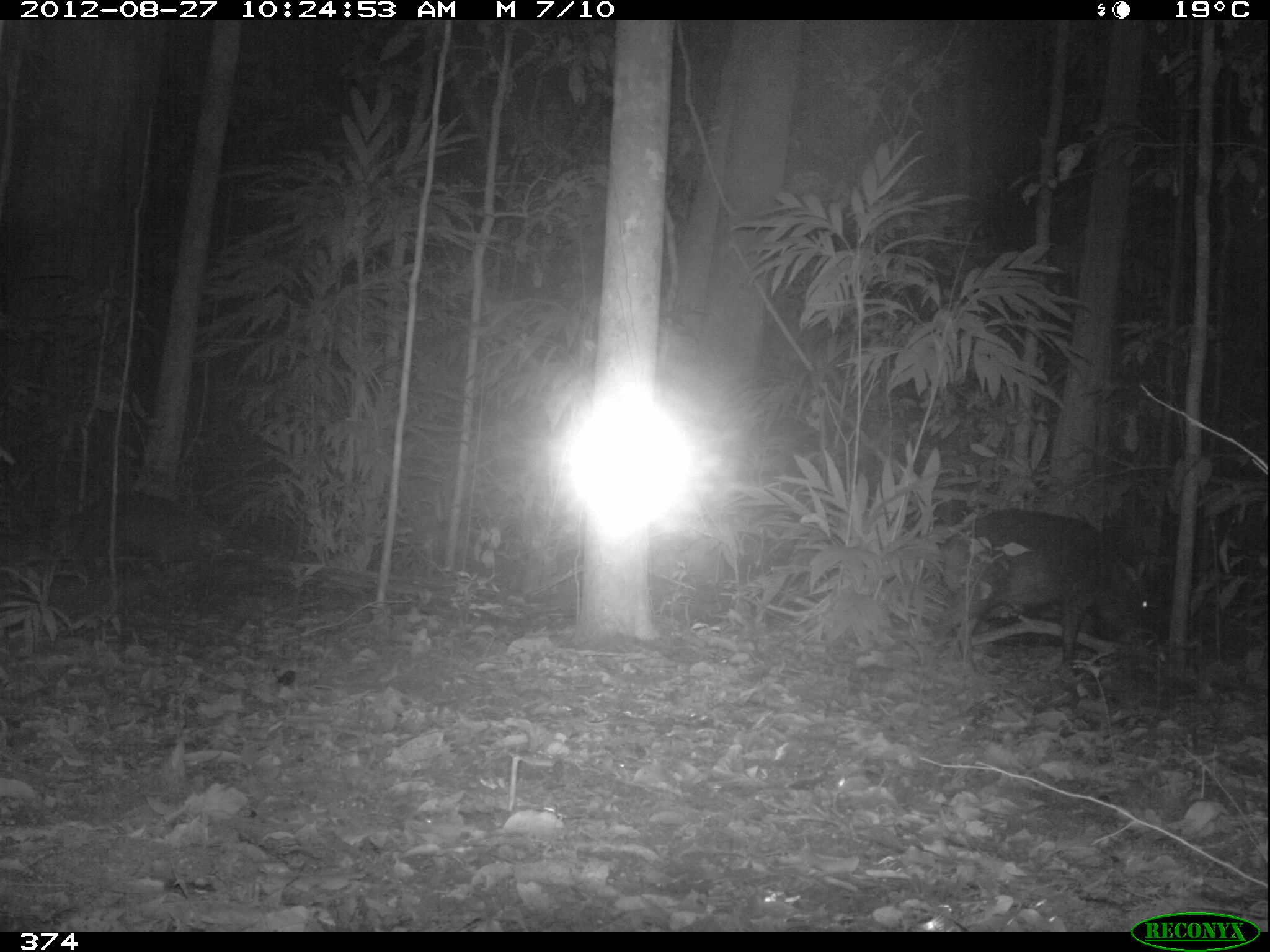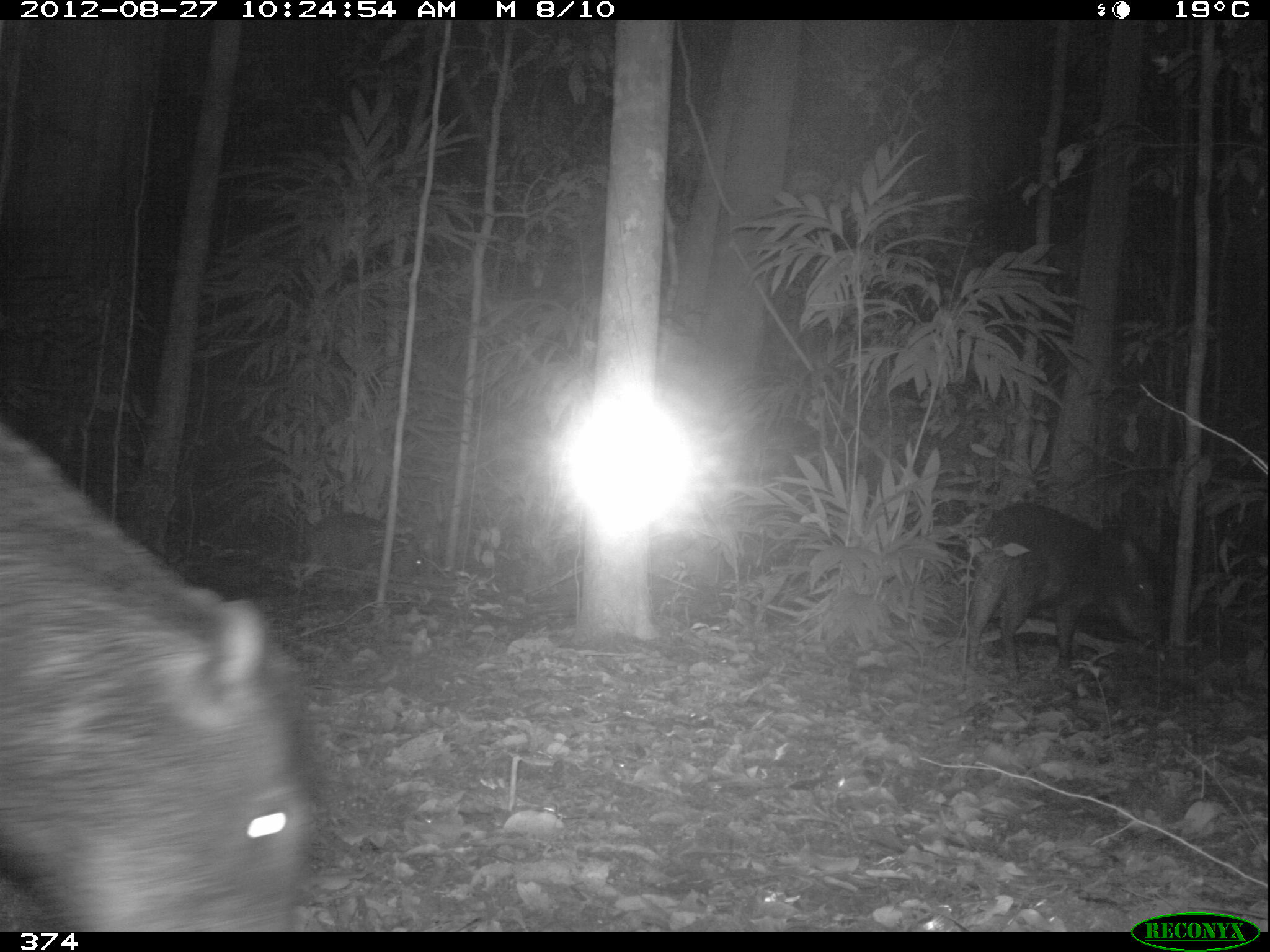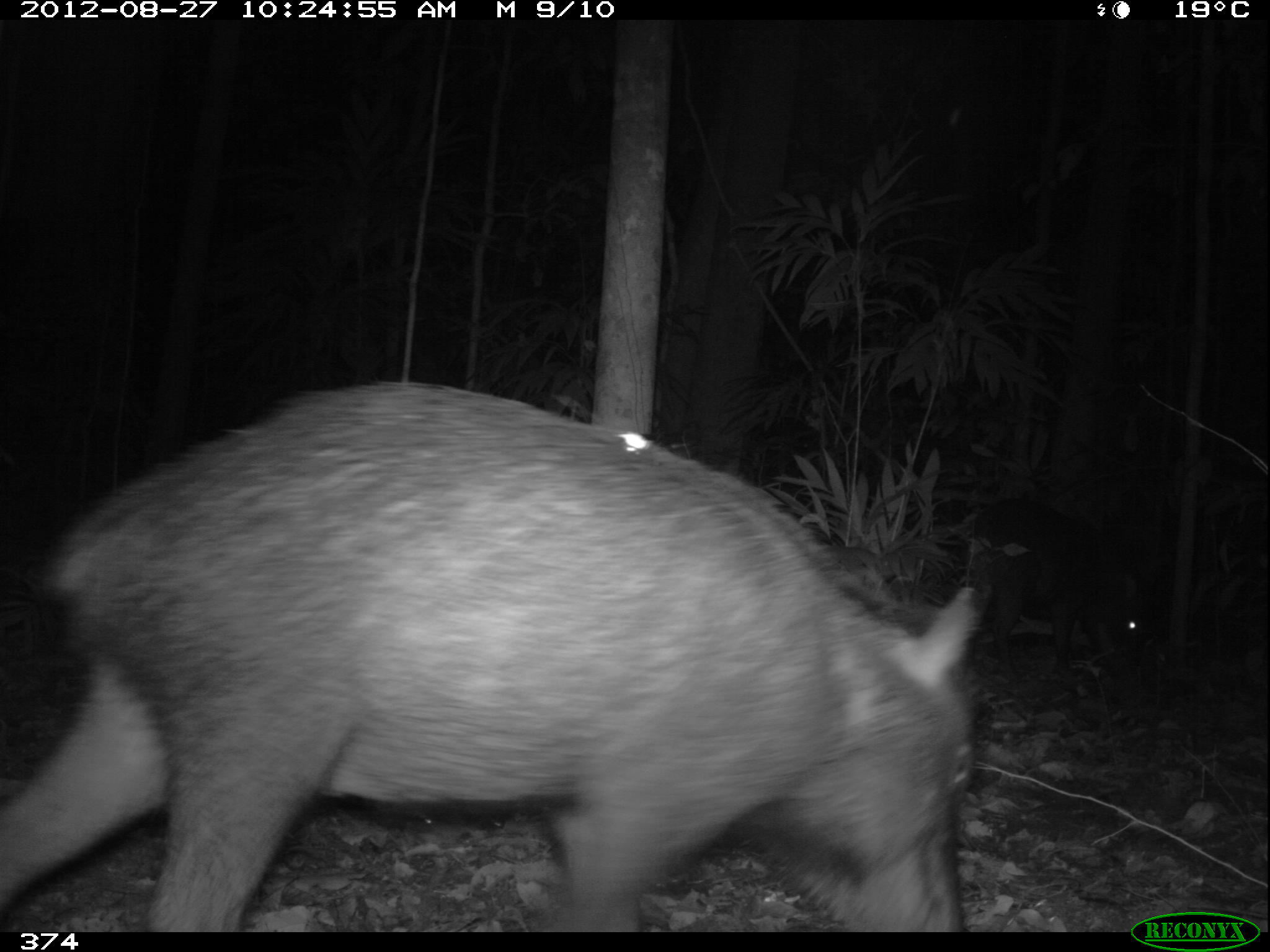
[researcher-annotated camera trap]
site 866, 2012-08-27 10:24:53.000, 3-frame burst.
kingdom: Animalia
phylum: Chordata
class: Mammalia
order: Artiodactyla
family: Tayassuidae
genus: Tayassu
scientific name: Tayassu pecari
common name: white-lipped peccary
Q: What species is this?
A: Tayassu pecari (white-lipped peccary).